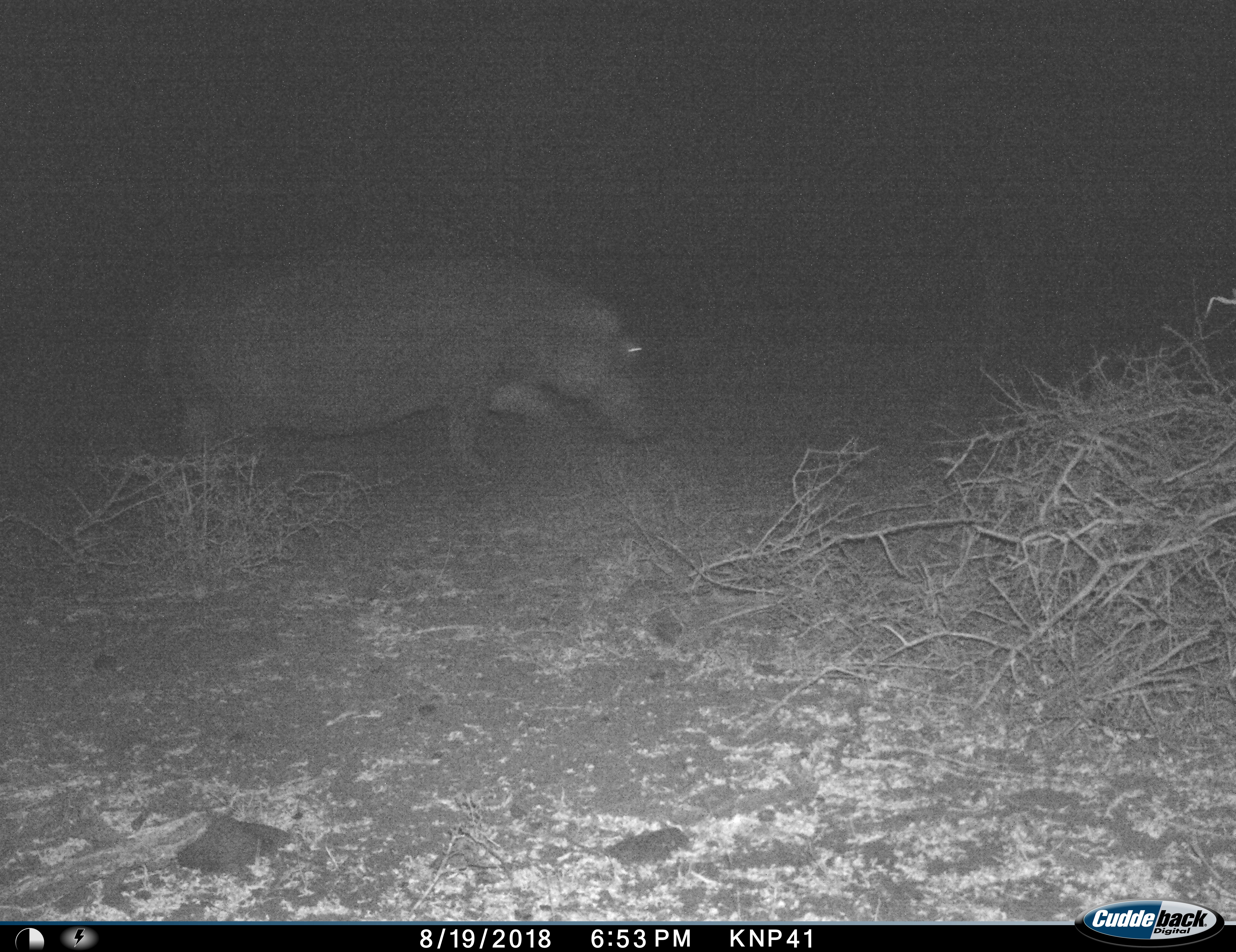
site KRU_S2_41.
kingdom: Animalia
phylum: Chordata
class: Mammalia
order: Artiodactyla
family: Hippopotamidae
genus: Hippopotamus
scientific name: Hippopotamus amphibius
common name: hippopotamus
Hippopotamus (Hippopotamus amphibius), count 1. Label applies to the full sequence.